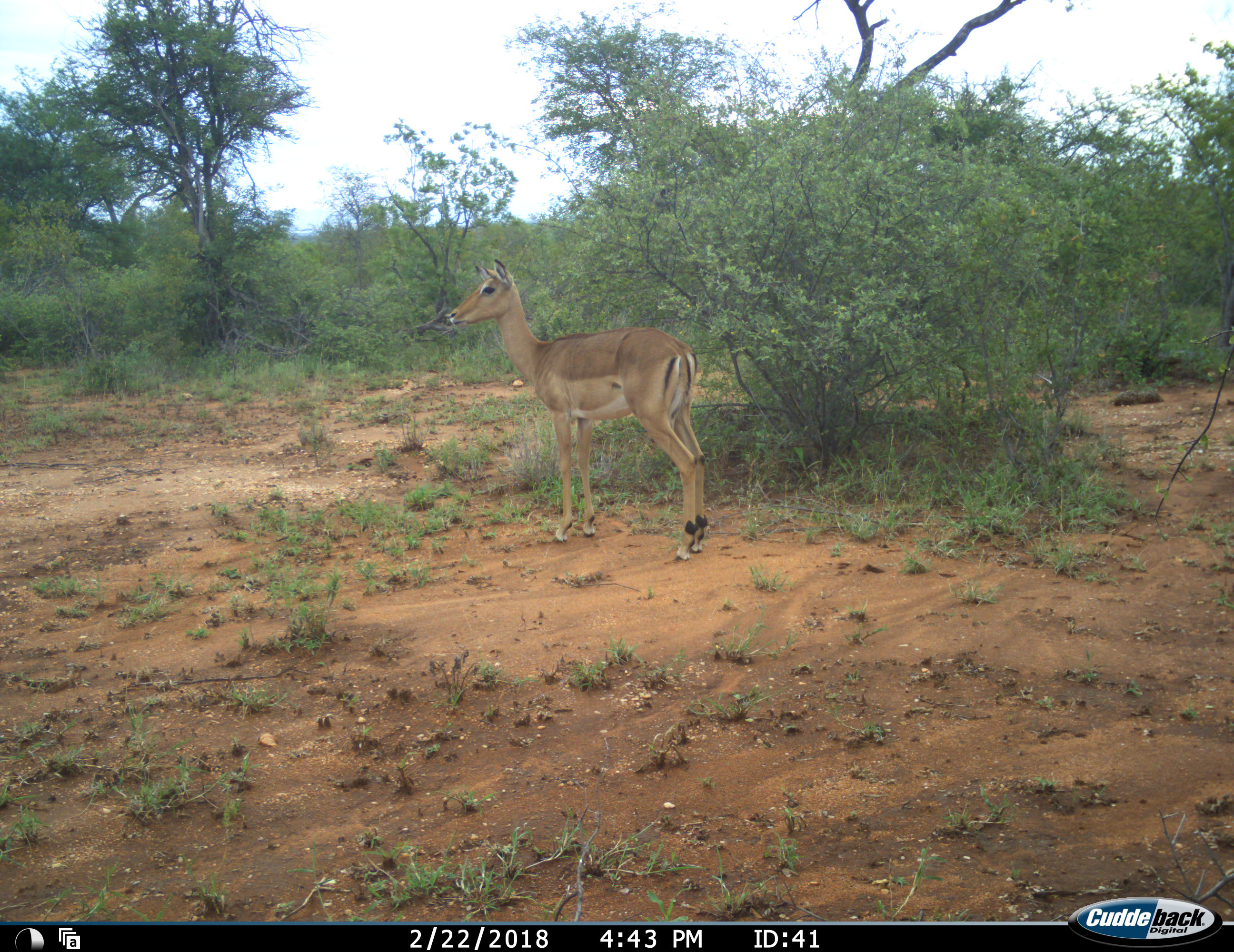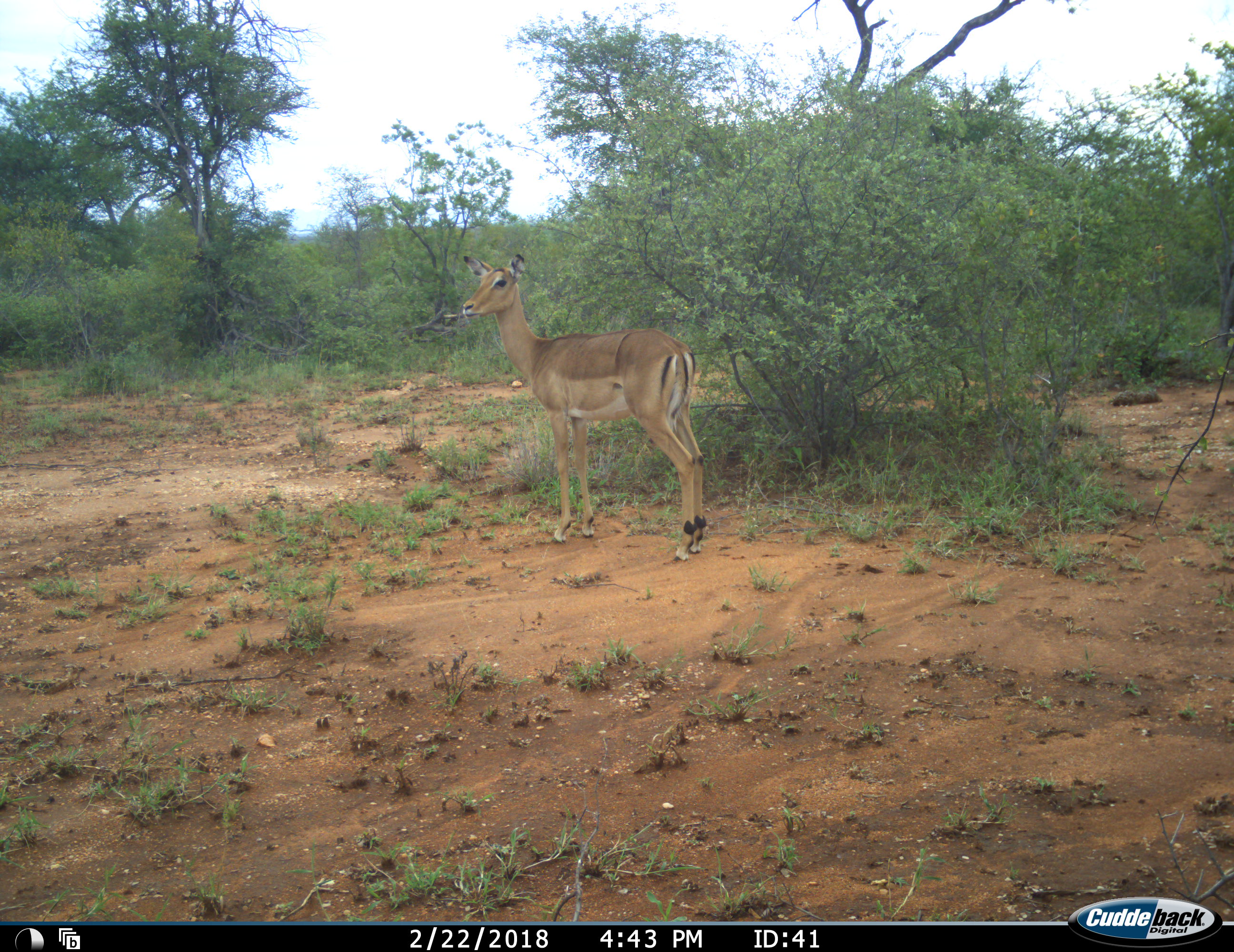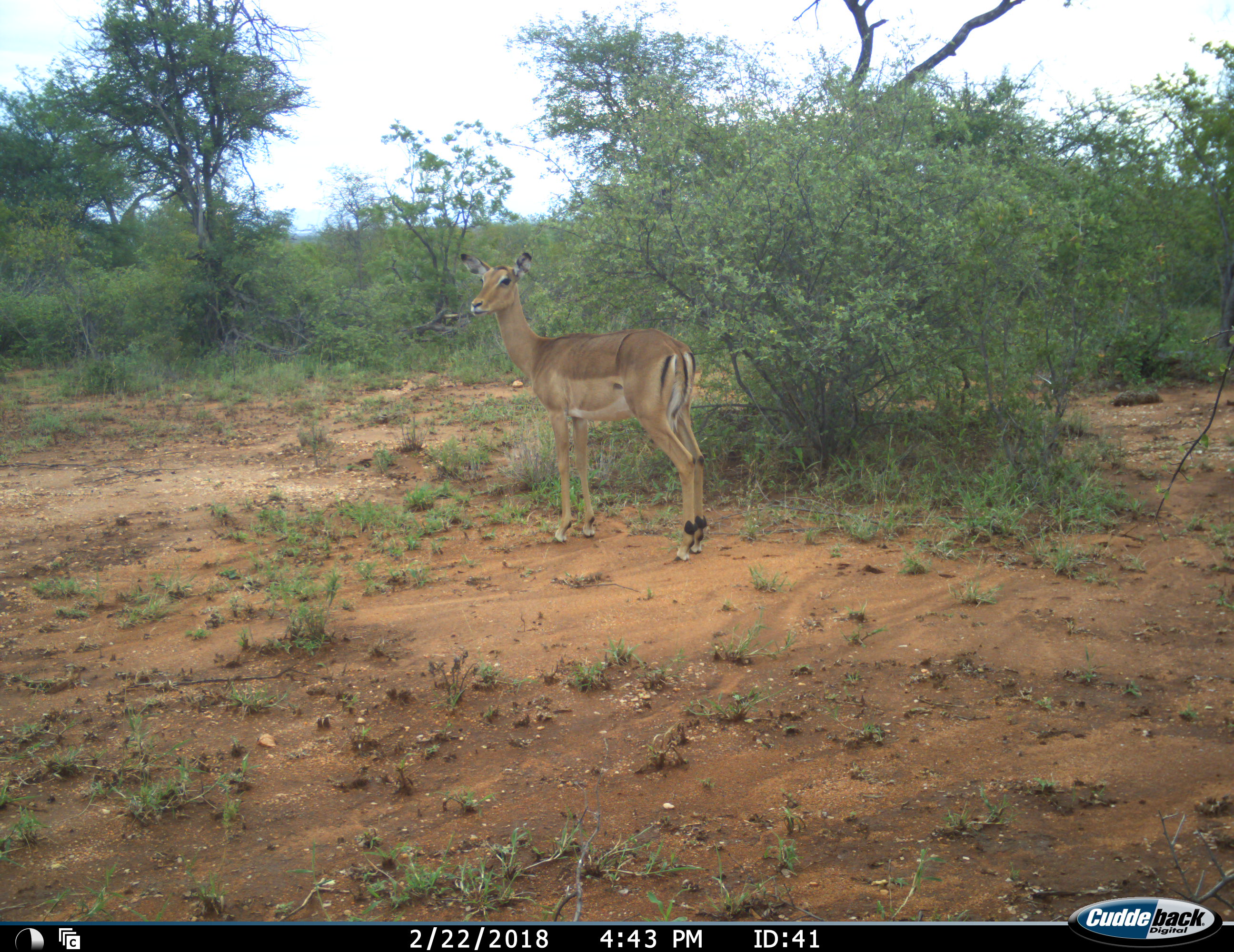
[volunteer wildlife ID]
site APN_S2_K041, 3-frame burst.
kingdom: Animalia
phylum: Chordata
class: Mammalia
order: Artiodactyla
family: Bovidae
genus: Aepyceros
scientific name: Aepyceros melampus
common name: impala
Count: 1.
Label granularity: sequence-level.